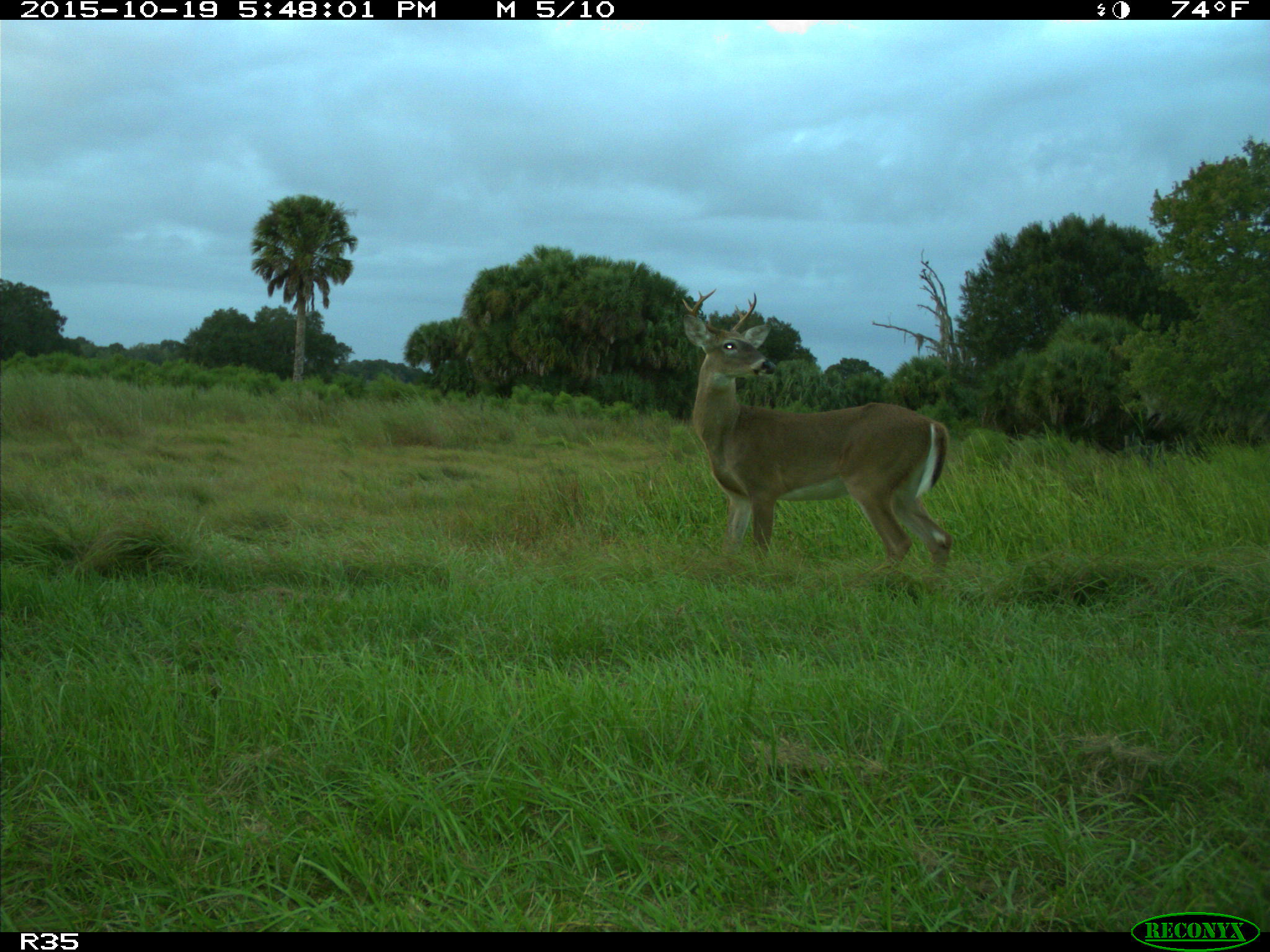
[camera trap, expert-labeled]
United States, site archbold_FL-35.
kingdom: Animalia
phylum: Chordata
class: Mammalia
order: Artiodactyla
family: Cervidae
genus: Odocoileus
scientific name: Odocoileus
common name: deer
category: unidentified deer